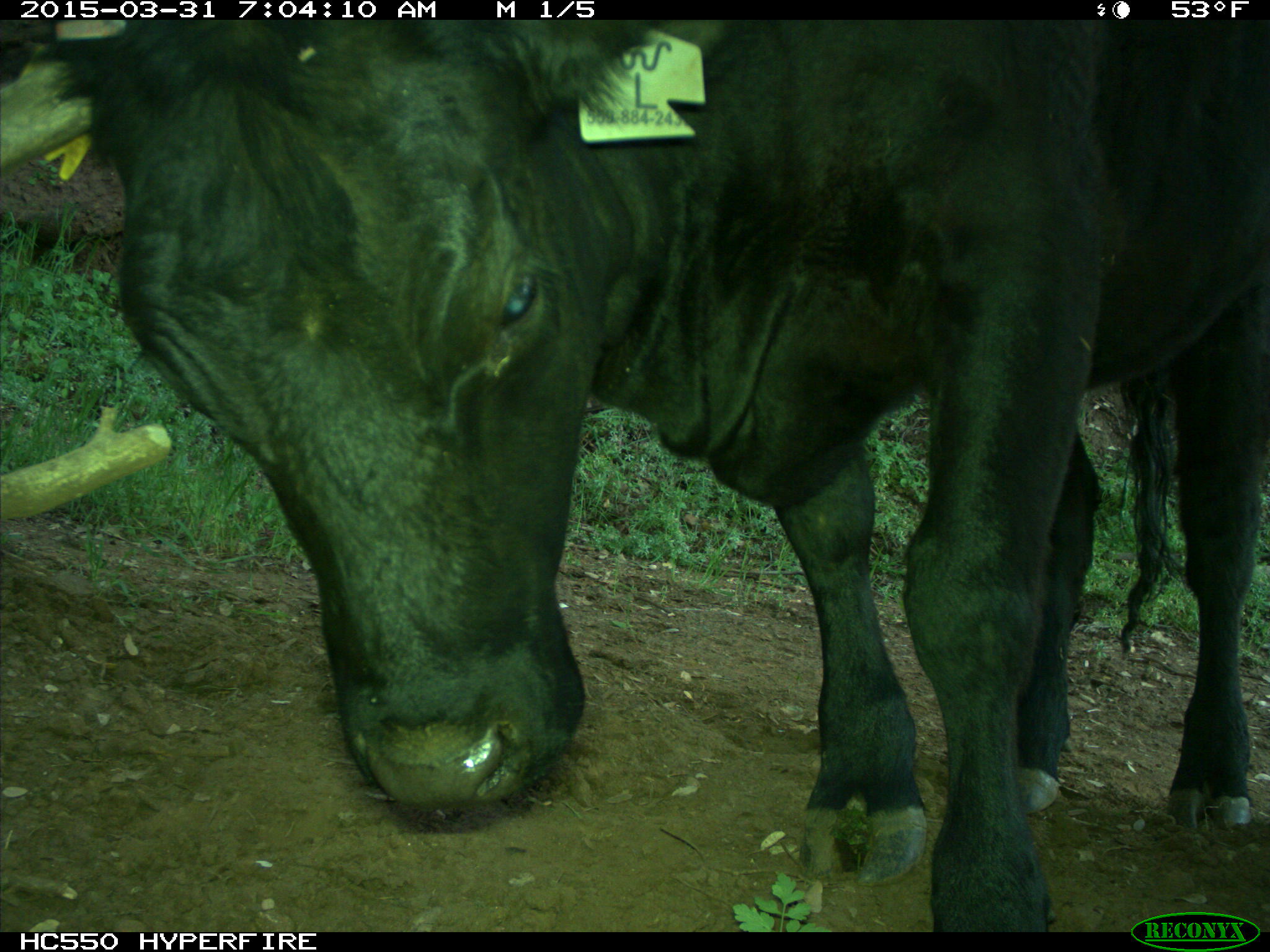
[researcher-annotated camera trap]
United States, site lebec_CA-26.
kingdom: Animalia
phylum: Chordata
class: Mammalia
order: Artiodactyla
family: Bovidae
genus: Bos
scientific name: Bos taurus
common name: domestic cow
Bos taurus (domestic cow).